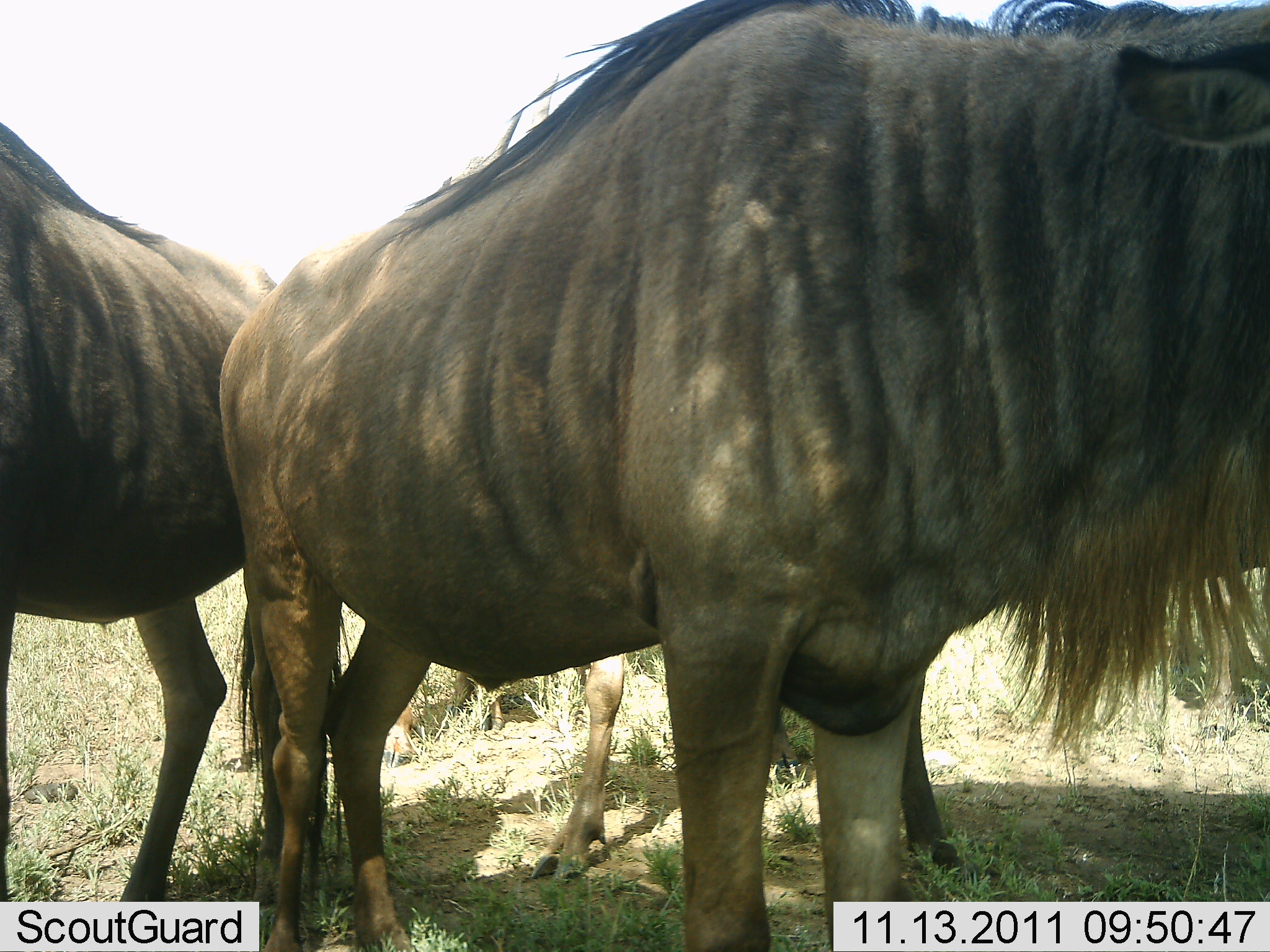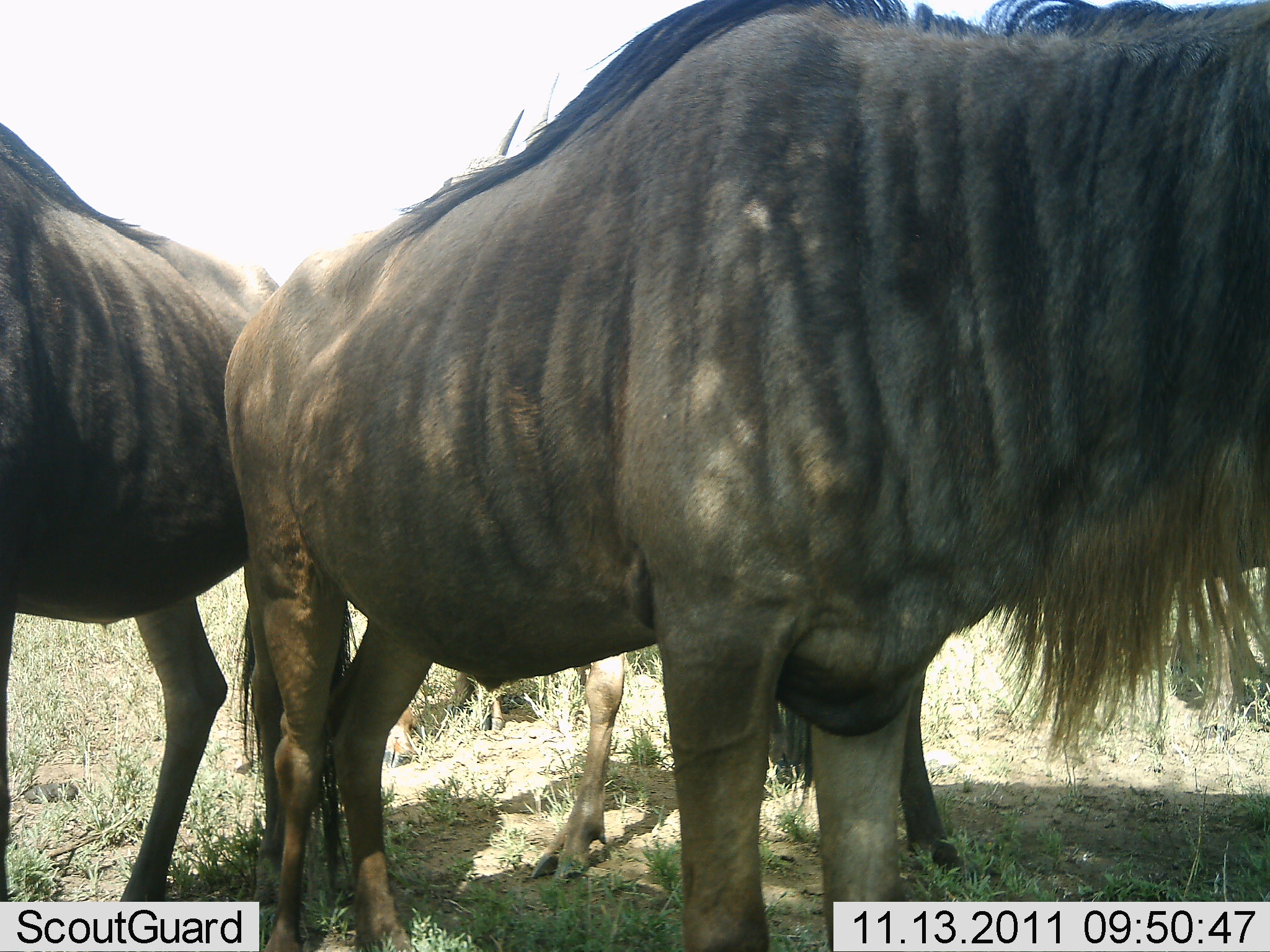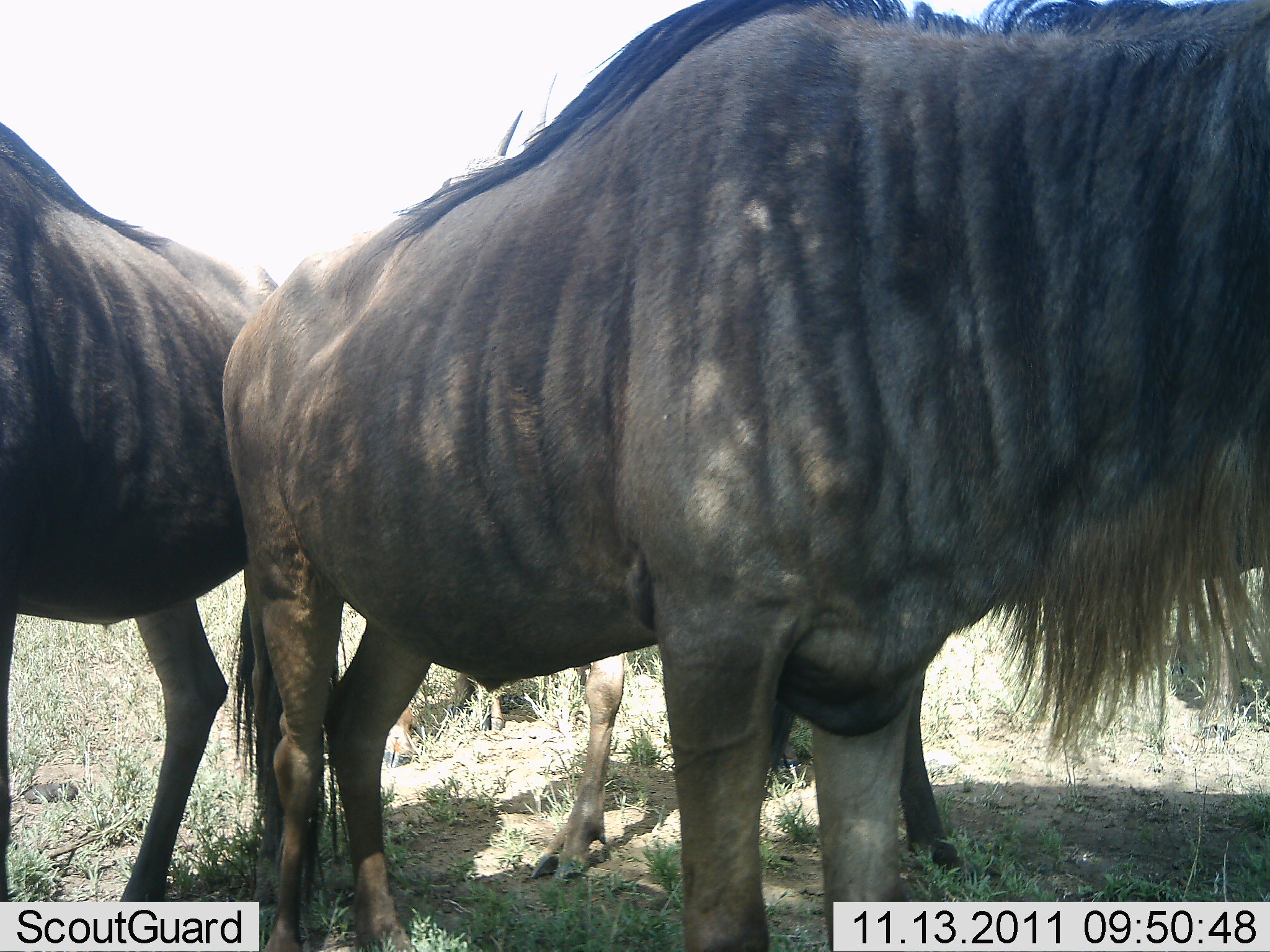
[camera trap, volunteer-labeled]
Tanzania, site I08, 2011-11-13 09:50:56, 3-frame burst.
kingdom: Animalia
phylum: Chordata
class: Mammalia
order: Artiodactyla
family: Bovidae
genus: Connochaetes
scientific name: Connochaetes taurinus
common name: blue wildebeest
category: wildebeest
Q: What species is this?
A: Wildebeest (blue wildebeest) (Connochaetes taurinus).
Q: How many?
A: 3.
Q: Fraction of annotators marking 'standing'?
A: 100%.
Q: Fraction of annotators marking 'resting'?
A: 0%.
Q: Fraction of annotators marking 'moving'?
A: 0%.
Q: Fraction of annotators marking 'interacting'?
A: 0%.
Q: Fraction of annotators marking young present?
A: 0%.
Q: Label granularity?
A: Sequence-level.